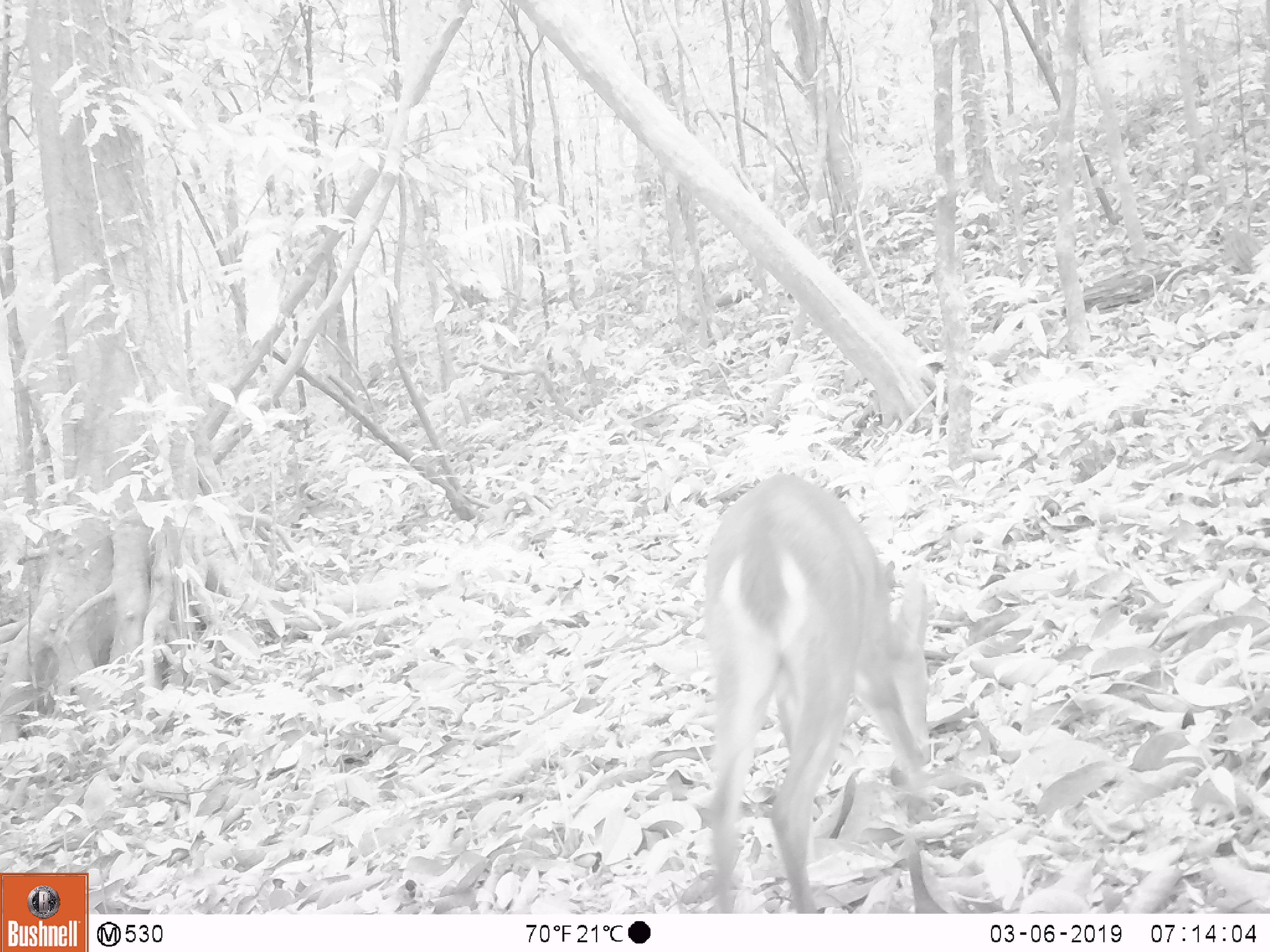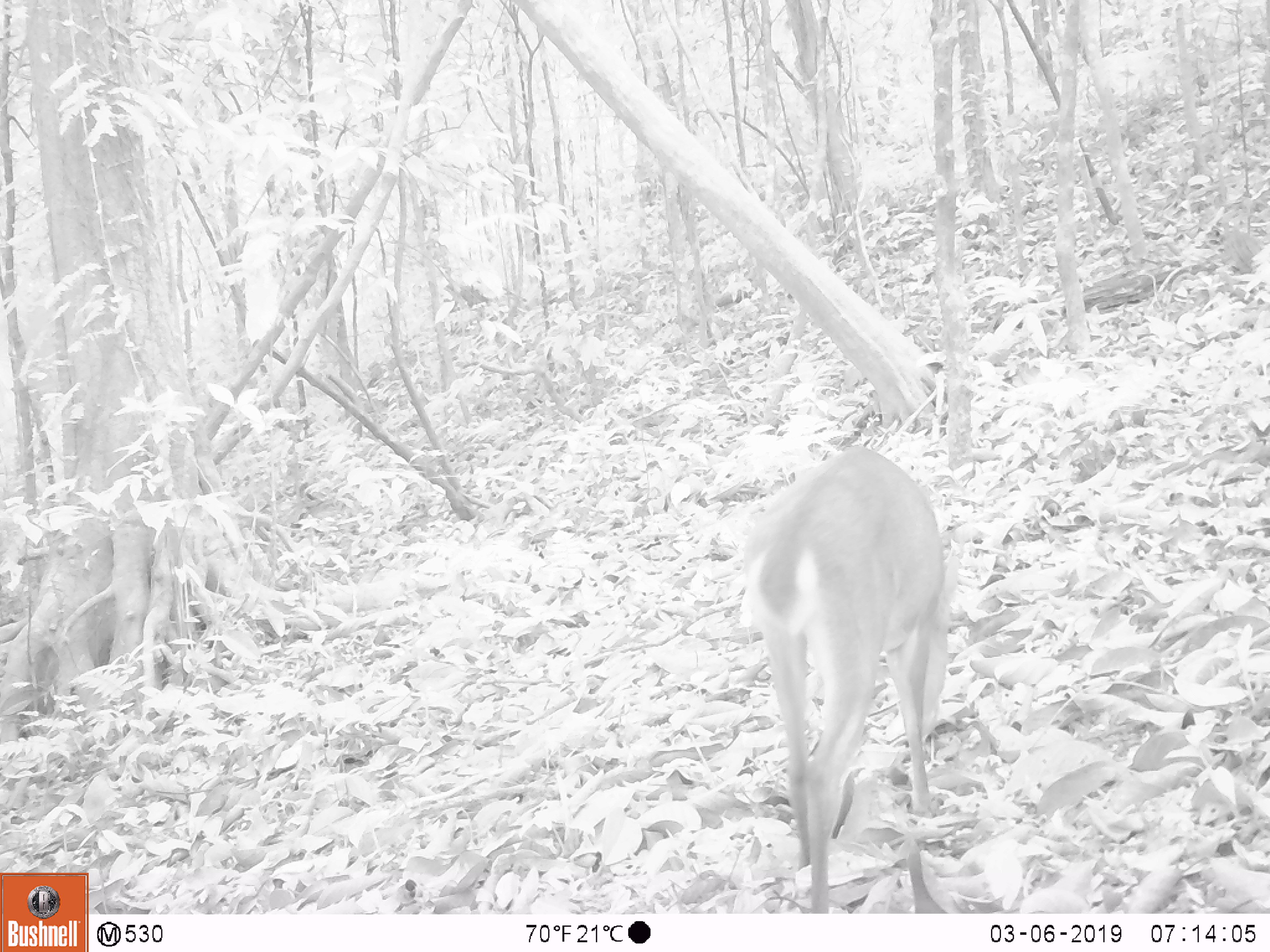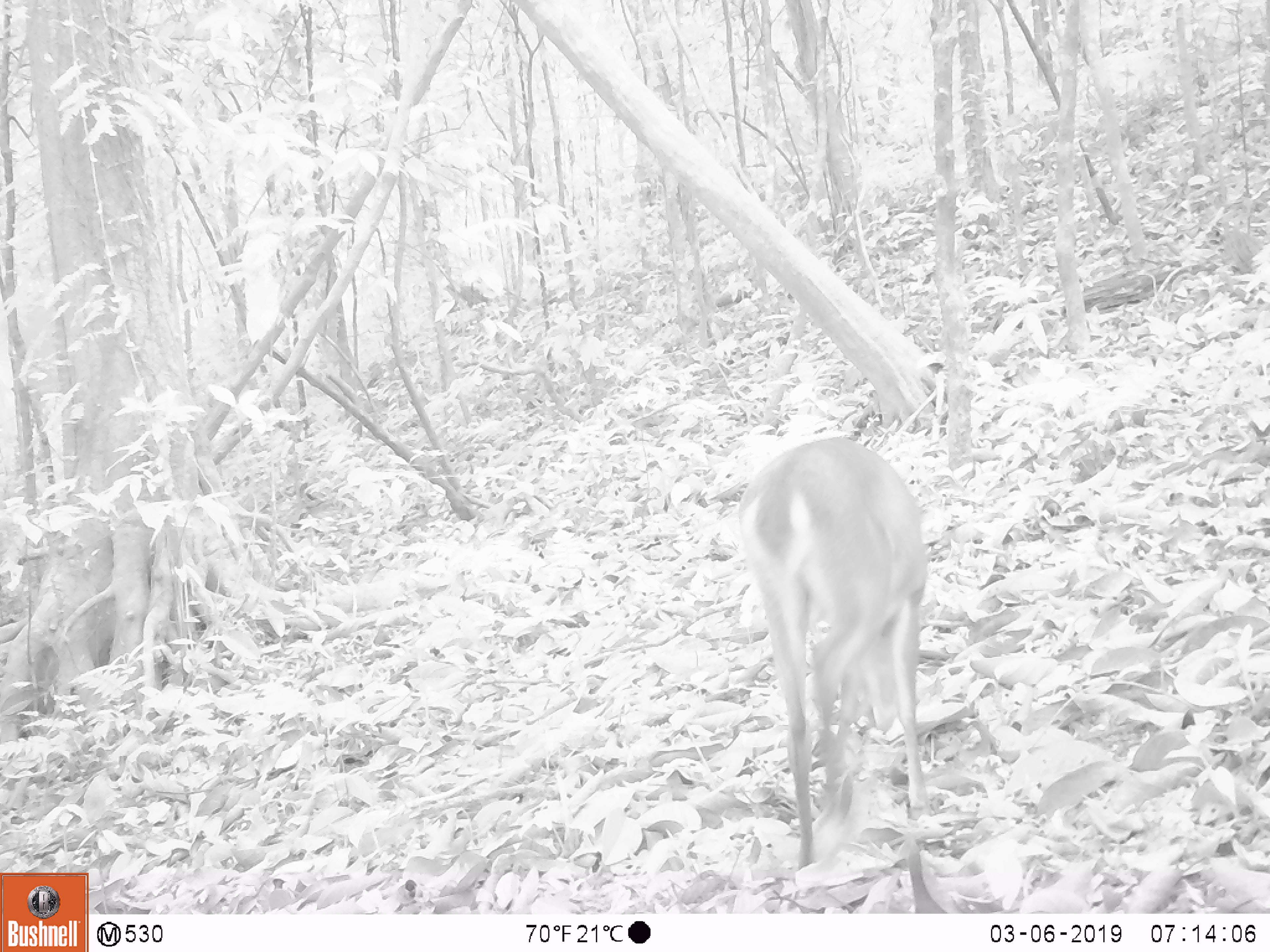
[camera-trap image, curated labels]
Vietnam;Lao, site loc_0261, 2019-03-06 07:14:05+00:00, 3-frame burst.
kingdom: Animalia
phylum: Chordata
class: Mammalia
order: Artiodactyla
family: Cervidae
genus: Muntiacus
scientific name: Muntiacus vuquangensis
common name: large-antlered muntjac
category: large antlered muntjac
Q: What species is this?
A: Large antlered muntjac (large-antlered muntjac) (Muntiacus vuquangensis).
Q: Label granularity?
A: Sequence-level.